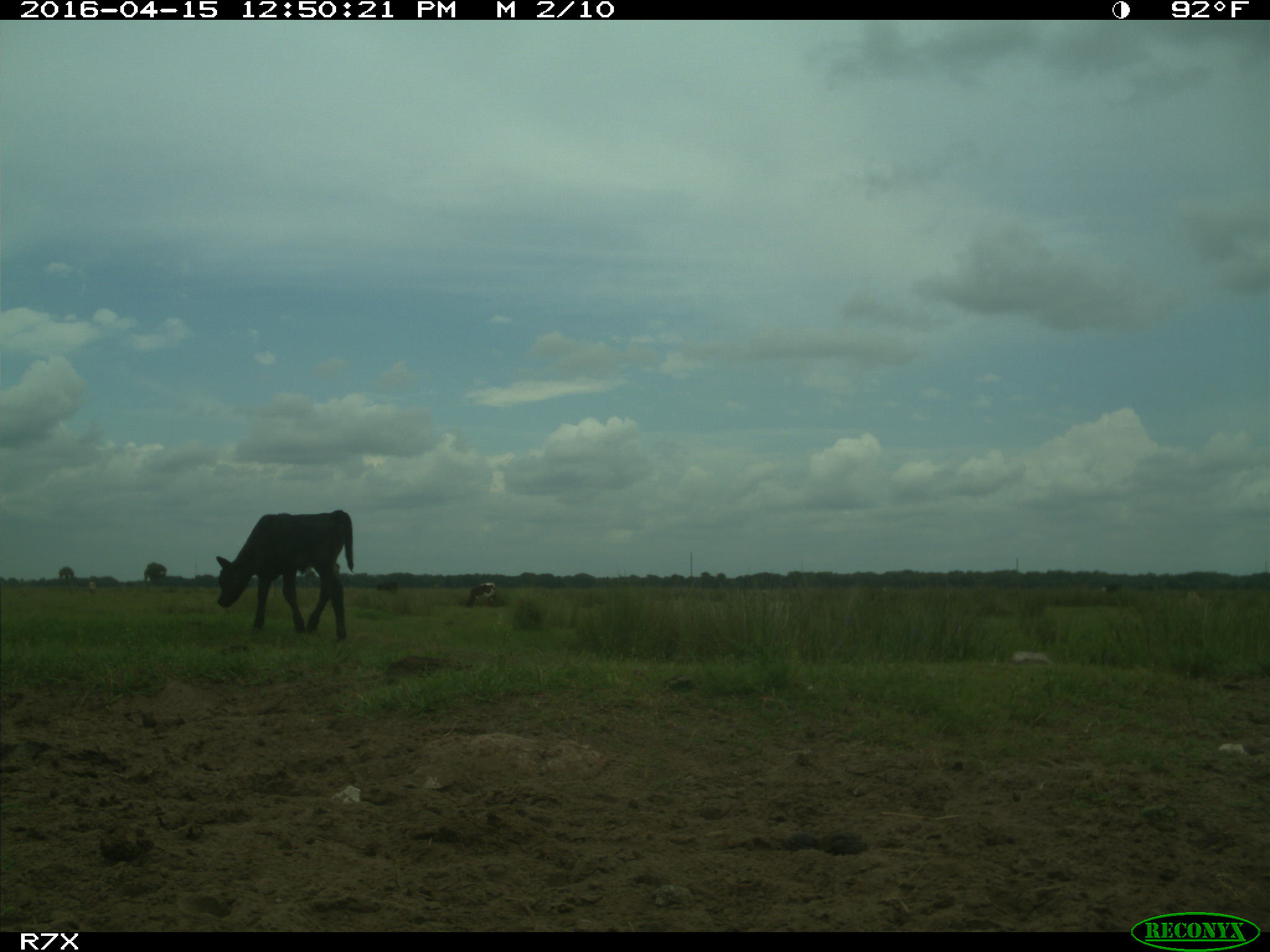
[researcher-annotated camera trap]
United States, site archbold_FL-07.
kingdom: Animalia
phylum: Chordata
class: Mammalia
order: Artiodactyla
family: Bovidae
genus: Bos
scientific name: Bos taurus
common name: domestic cow